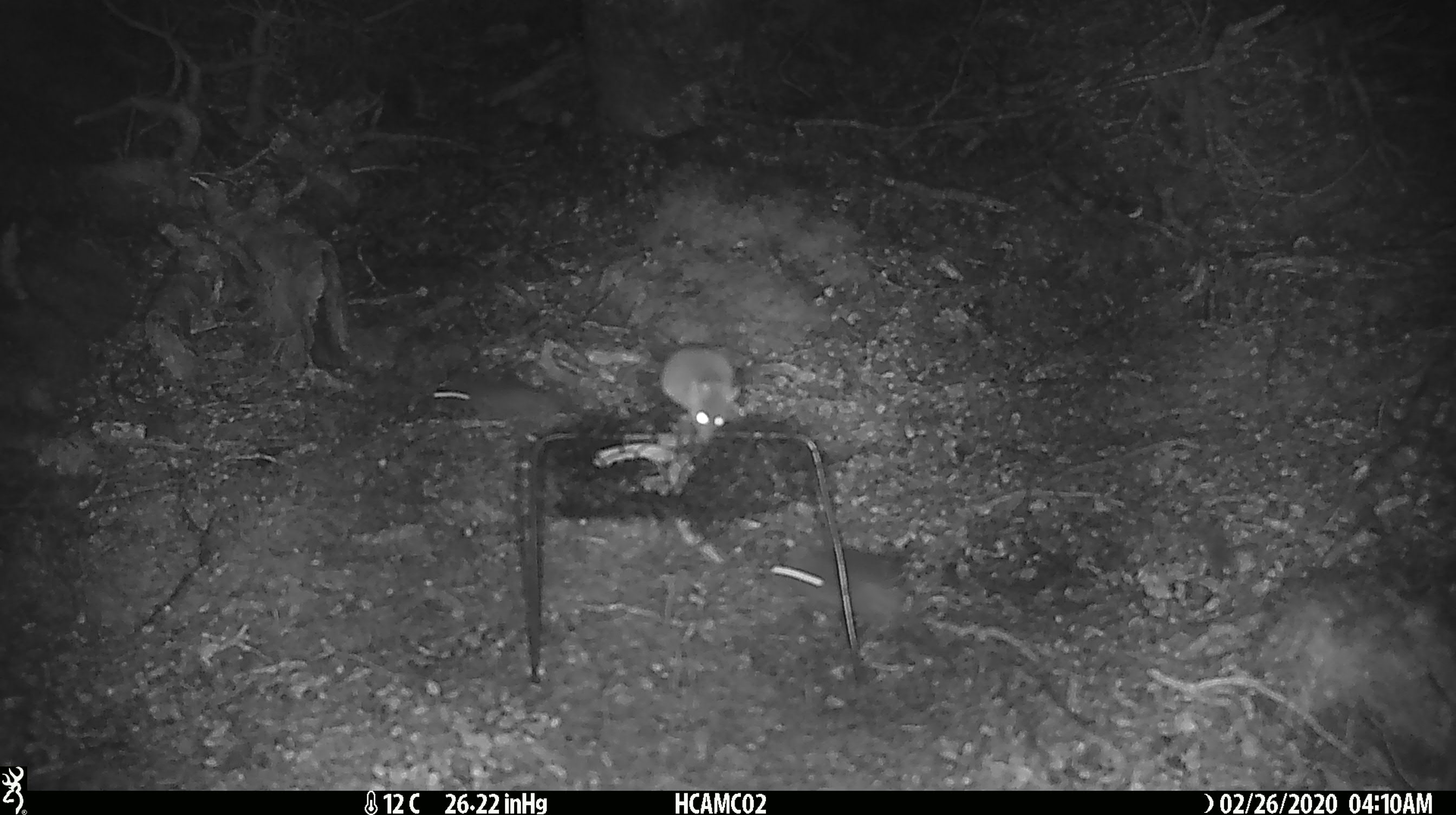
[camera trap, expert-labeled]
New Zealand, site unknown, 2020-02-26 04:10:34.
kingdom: Animalia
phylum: Chordata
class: Mammalia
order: Rodentia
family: Muridae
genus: Mus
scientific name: Mus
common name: mouse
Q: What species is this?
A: Mouse (Mus).